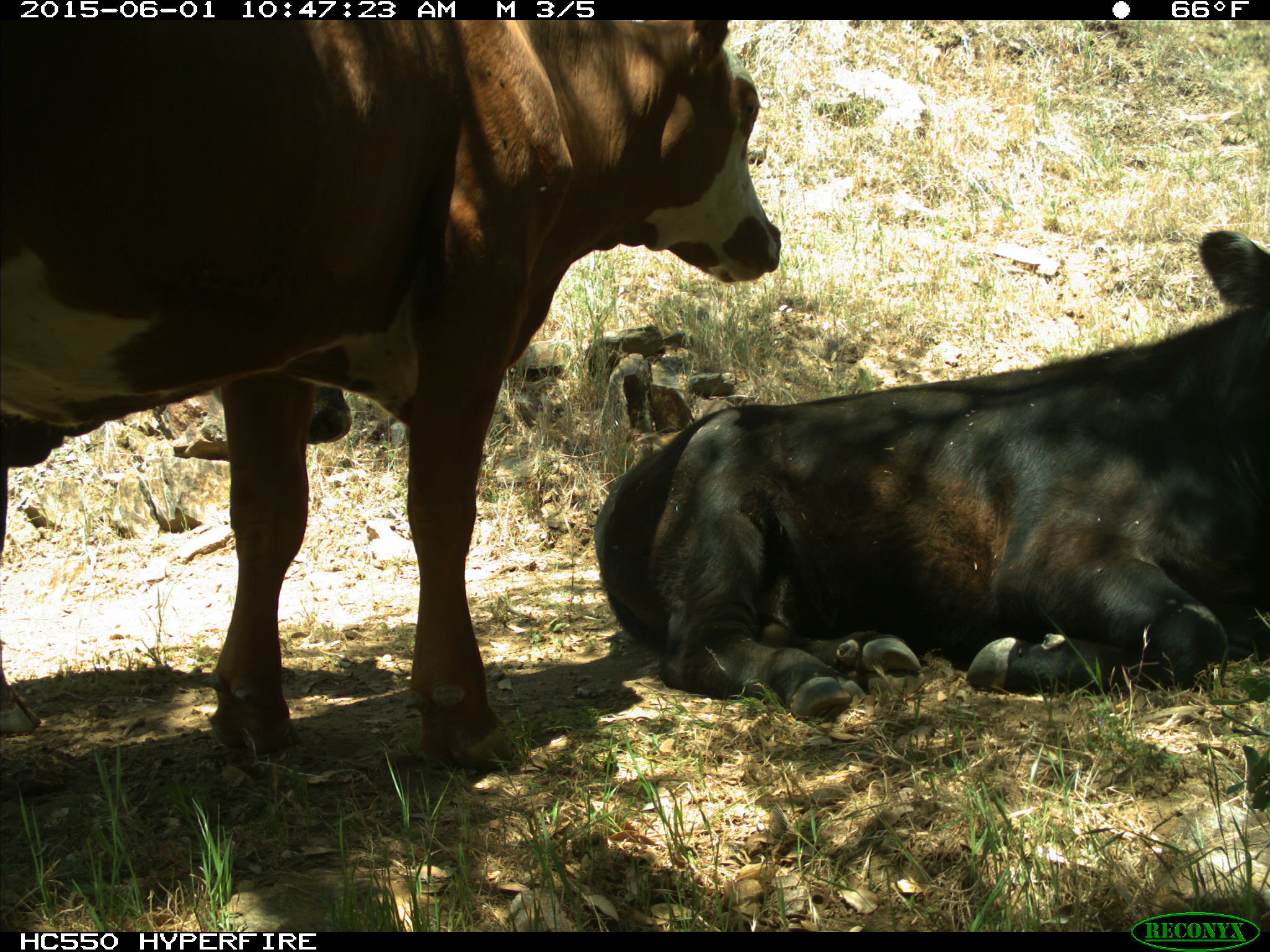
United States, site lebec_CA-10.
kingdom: Animalia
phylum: Chordata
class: Mammalia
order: Artiodactyla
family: Bovidae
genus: Bos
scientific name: Bos taurus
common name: domestic cow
Bos taurus (domestic cow).